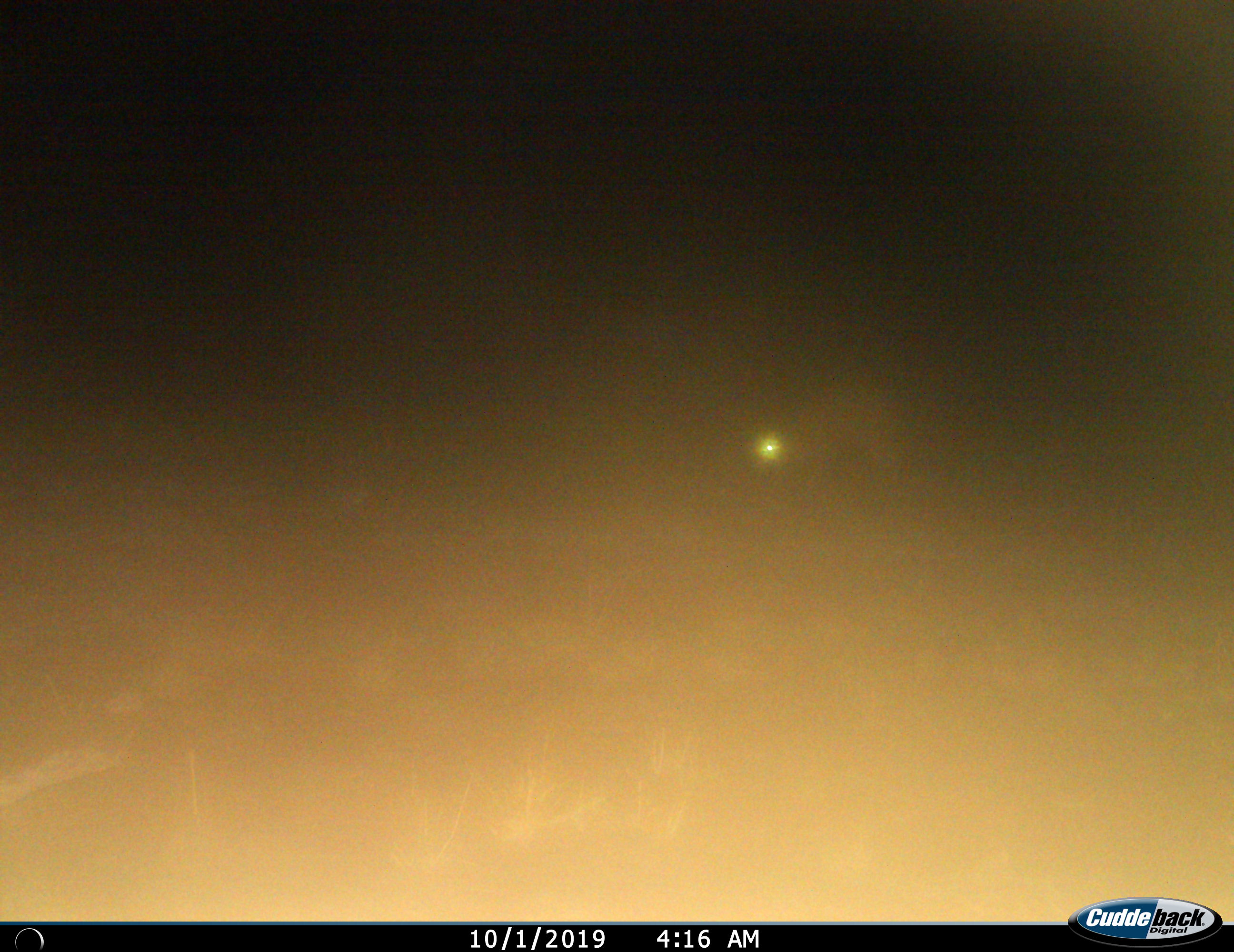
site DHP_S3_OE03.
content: unidentified animal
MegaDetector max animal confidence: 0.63